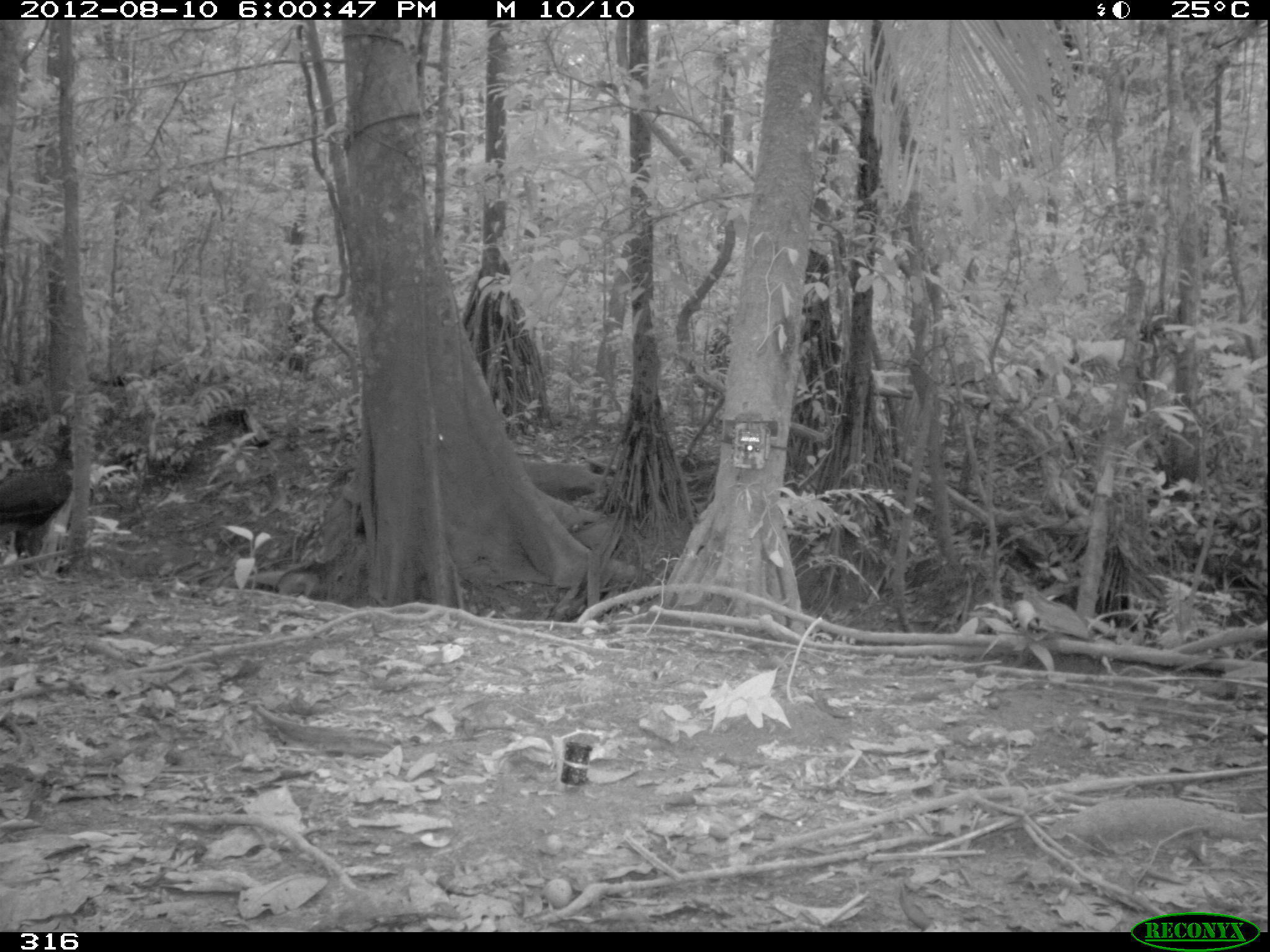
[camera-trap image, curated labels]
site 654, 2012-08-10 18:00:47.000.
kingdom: Animalia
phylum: Chordata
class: Aves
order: Galliformes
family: Cracidae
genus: Penelope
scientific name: Penelope jacquacu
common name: spix's guan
Penelope jacquacu (spix's guan).